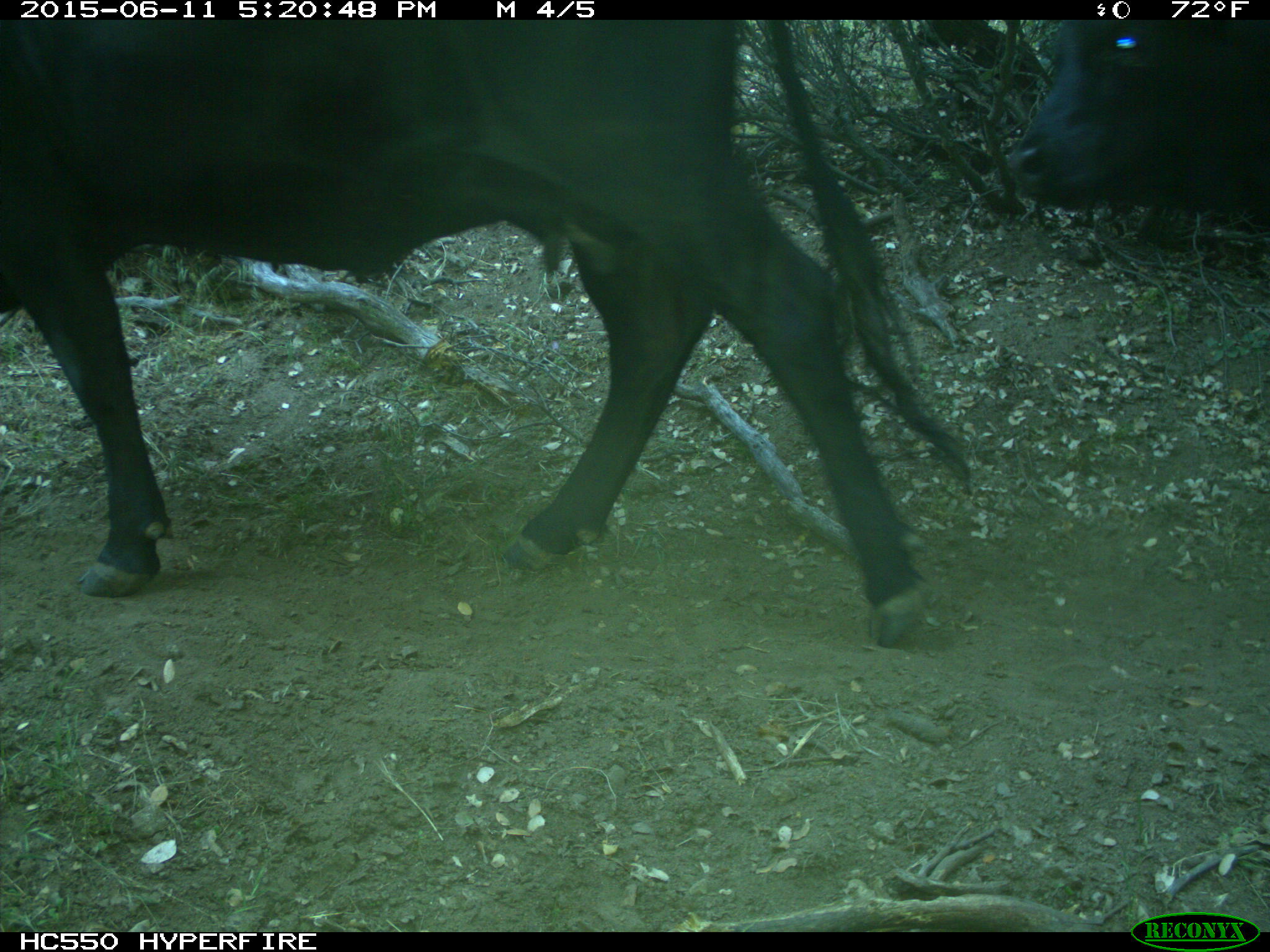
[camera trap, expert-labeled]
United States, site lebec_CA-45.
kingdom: Animalia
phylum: Chordata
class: Mammalia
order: Artiodactyla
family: Bovidae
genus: Bos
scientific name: Bos taurus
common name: domestic cow